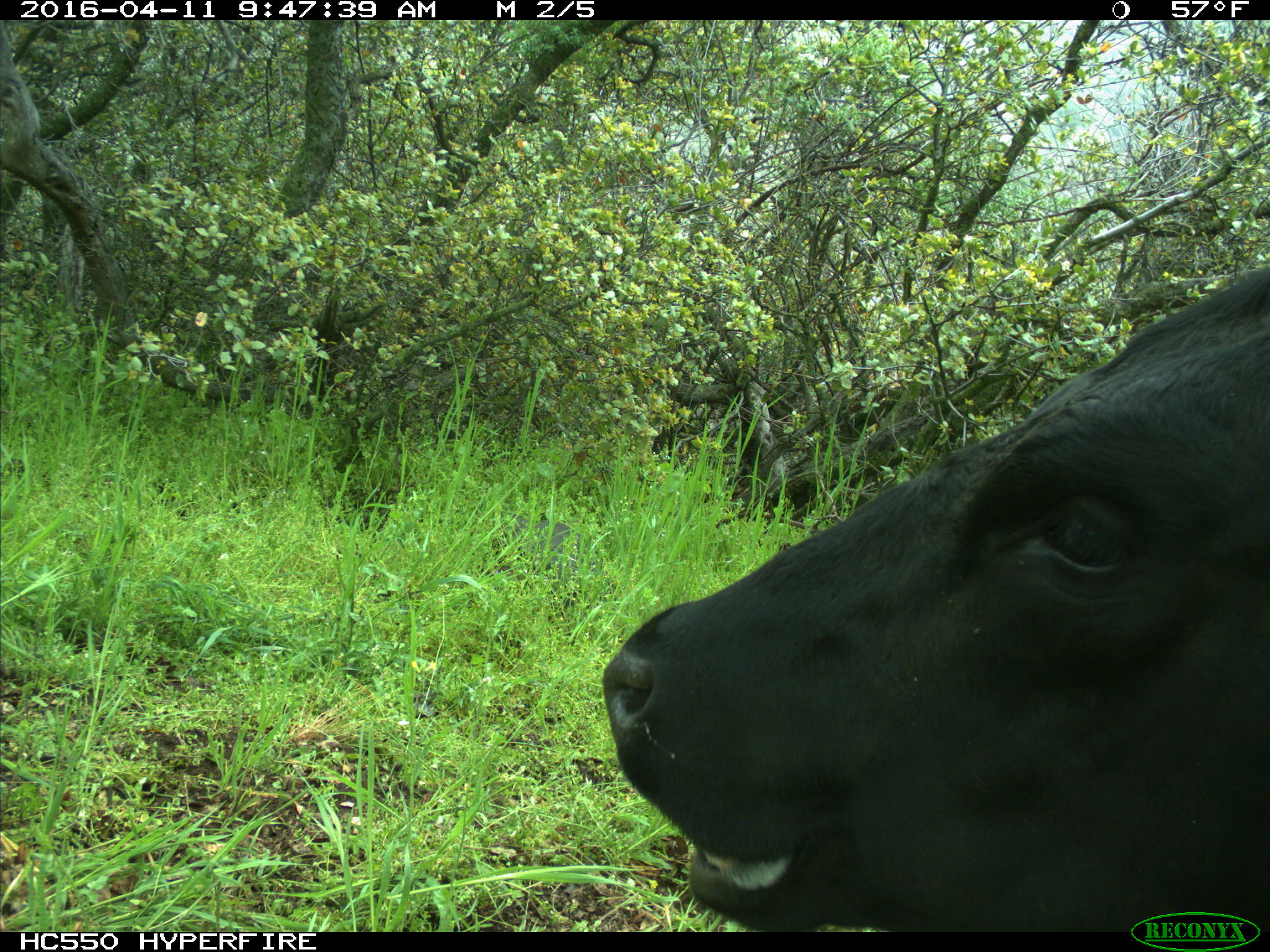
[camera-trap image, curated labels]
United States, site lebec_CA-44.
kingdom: Animalia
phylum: Chordata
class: Mammalia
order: Artiodactyla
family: Bovidae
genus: Bos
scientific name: Bos taurus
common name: domestic cow